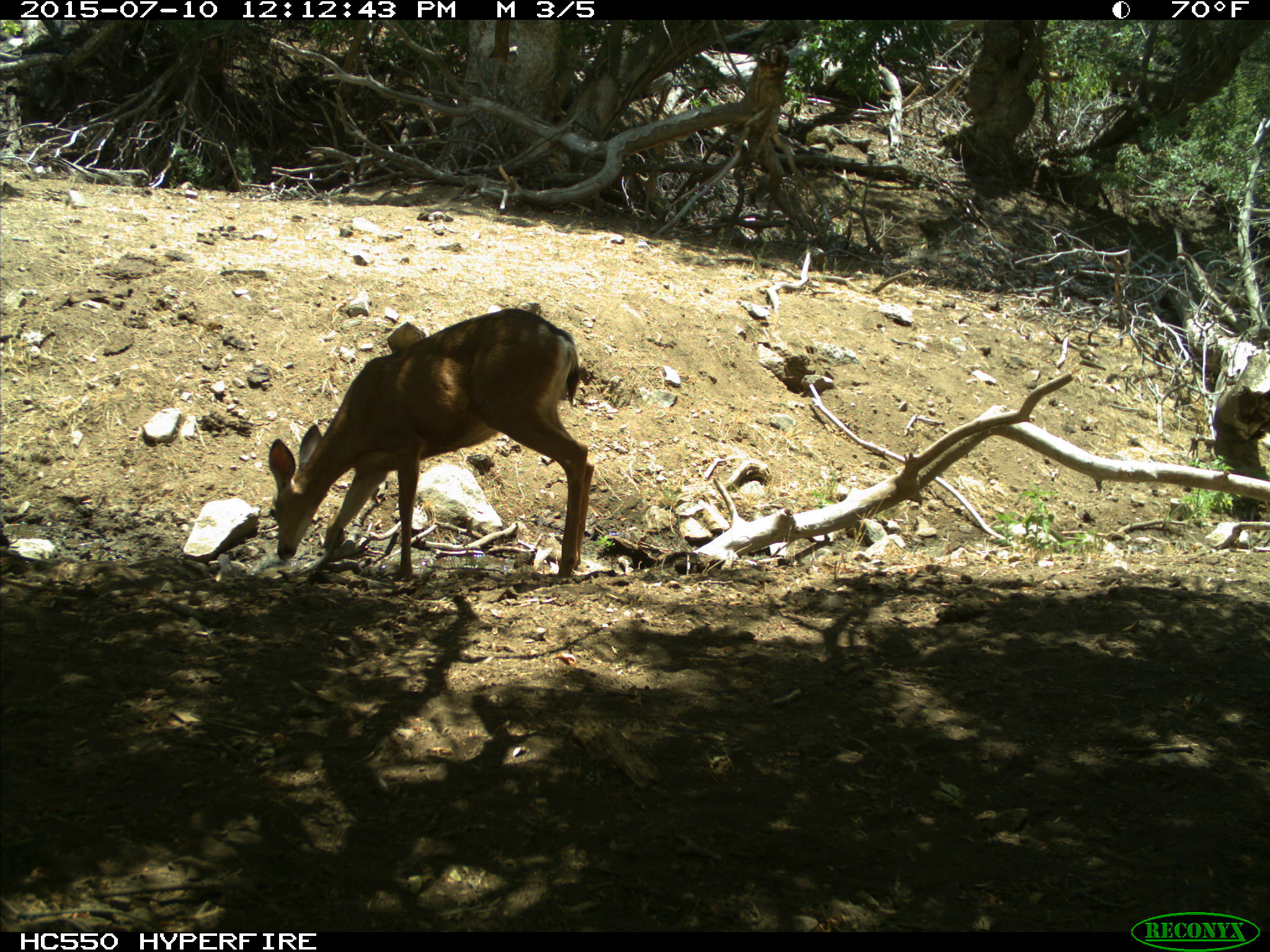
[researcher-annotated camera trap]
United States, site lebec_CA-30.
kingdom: Animalia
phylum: Chordata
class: Mammalia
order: Artiodactyla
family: Cervidae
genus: Odocoileus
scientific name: Odocoileus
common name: deer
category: unidentified deer